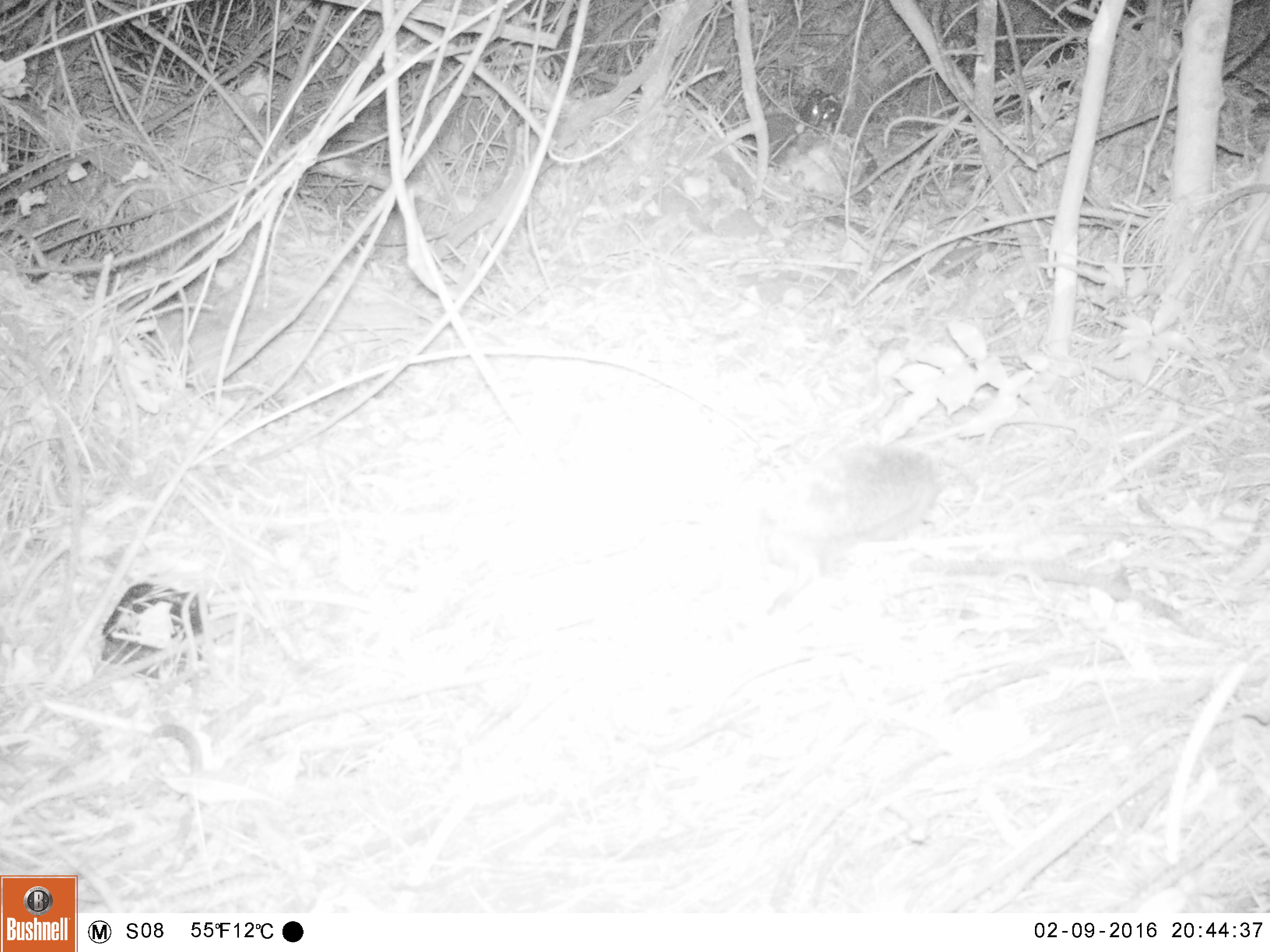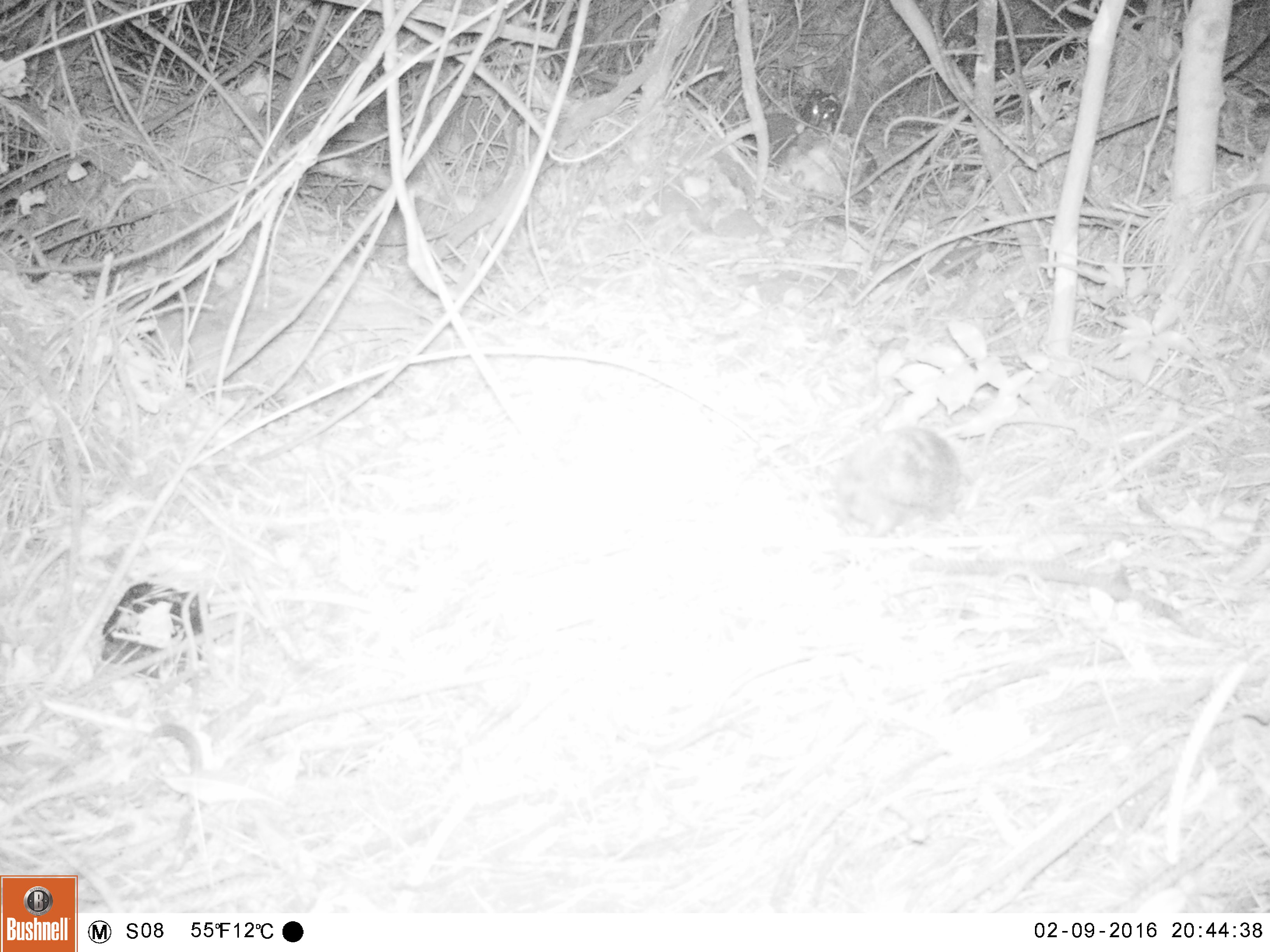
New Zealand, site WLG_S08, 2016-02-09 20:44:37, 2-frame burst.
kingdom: Animalia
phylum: Chordata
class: Mammalia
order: Eulipotyphla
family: Erinaceidae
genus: Erinaceus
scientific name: Erinaceus europaeus europaeus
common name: european hedgehog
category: hedgehog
Hedgehog (european hedgehog) (Erinaceus europaeus europaeus).